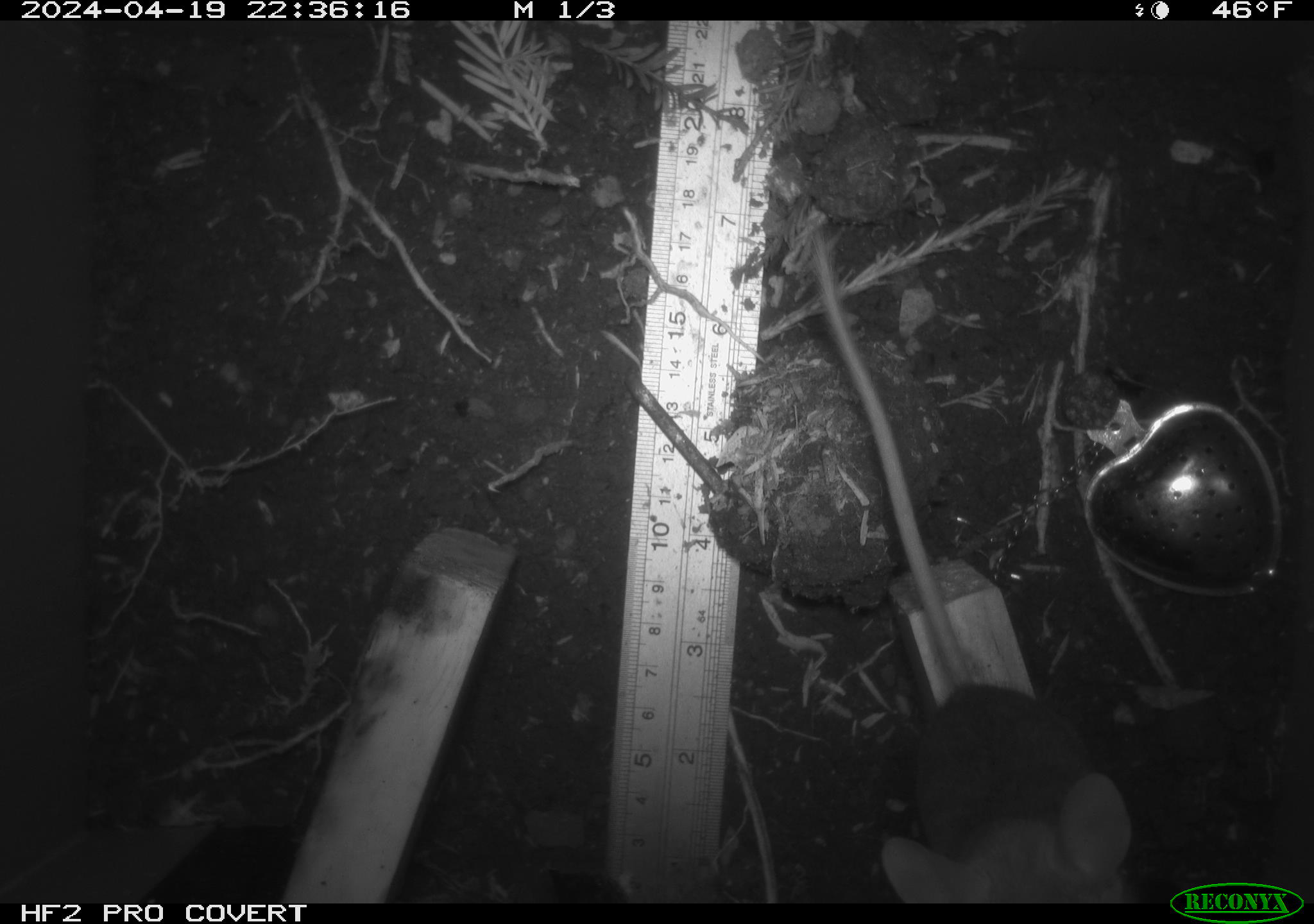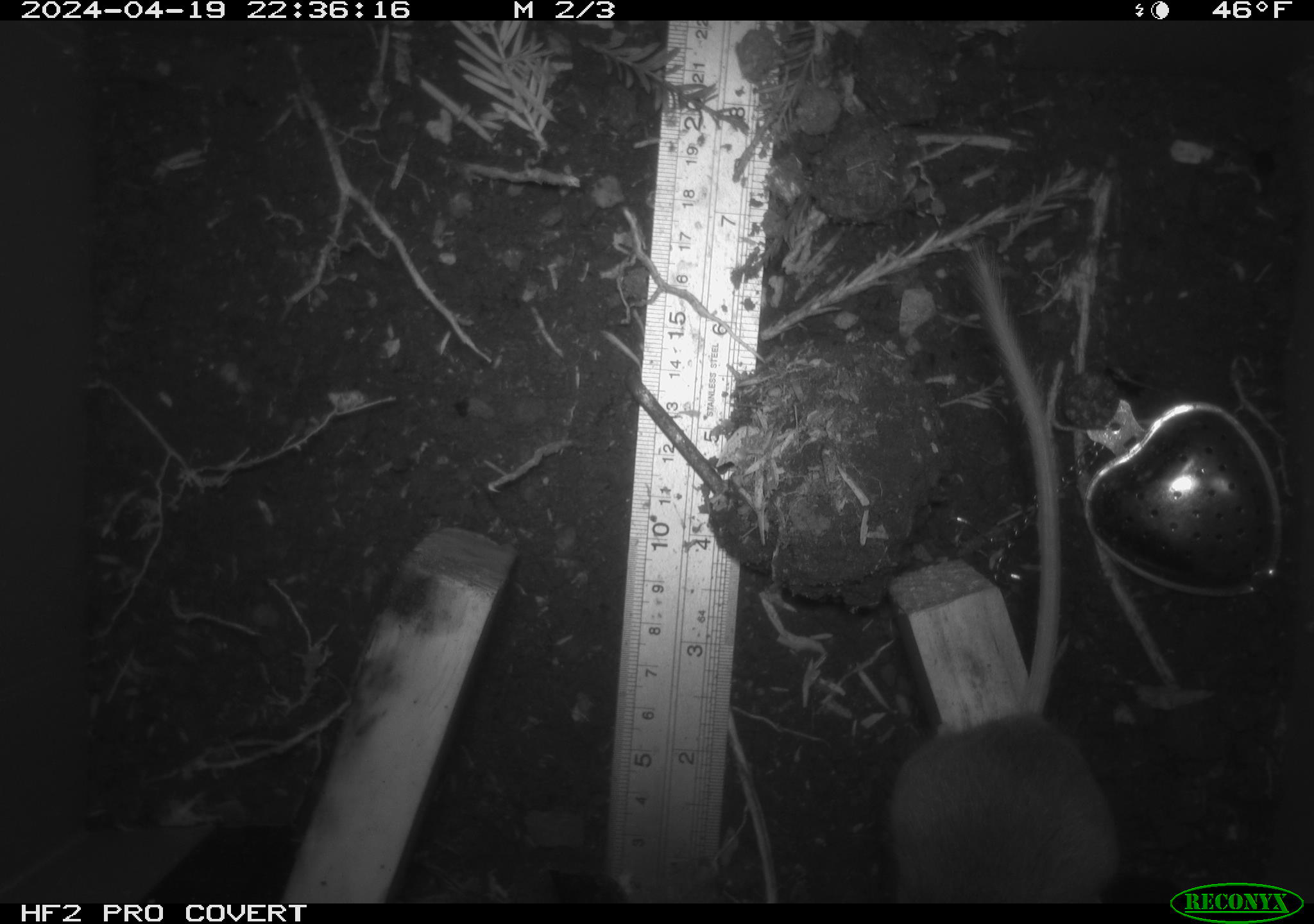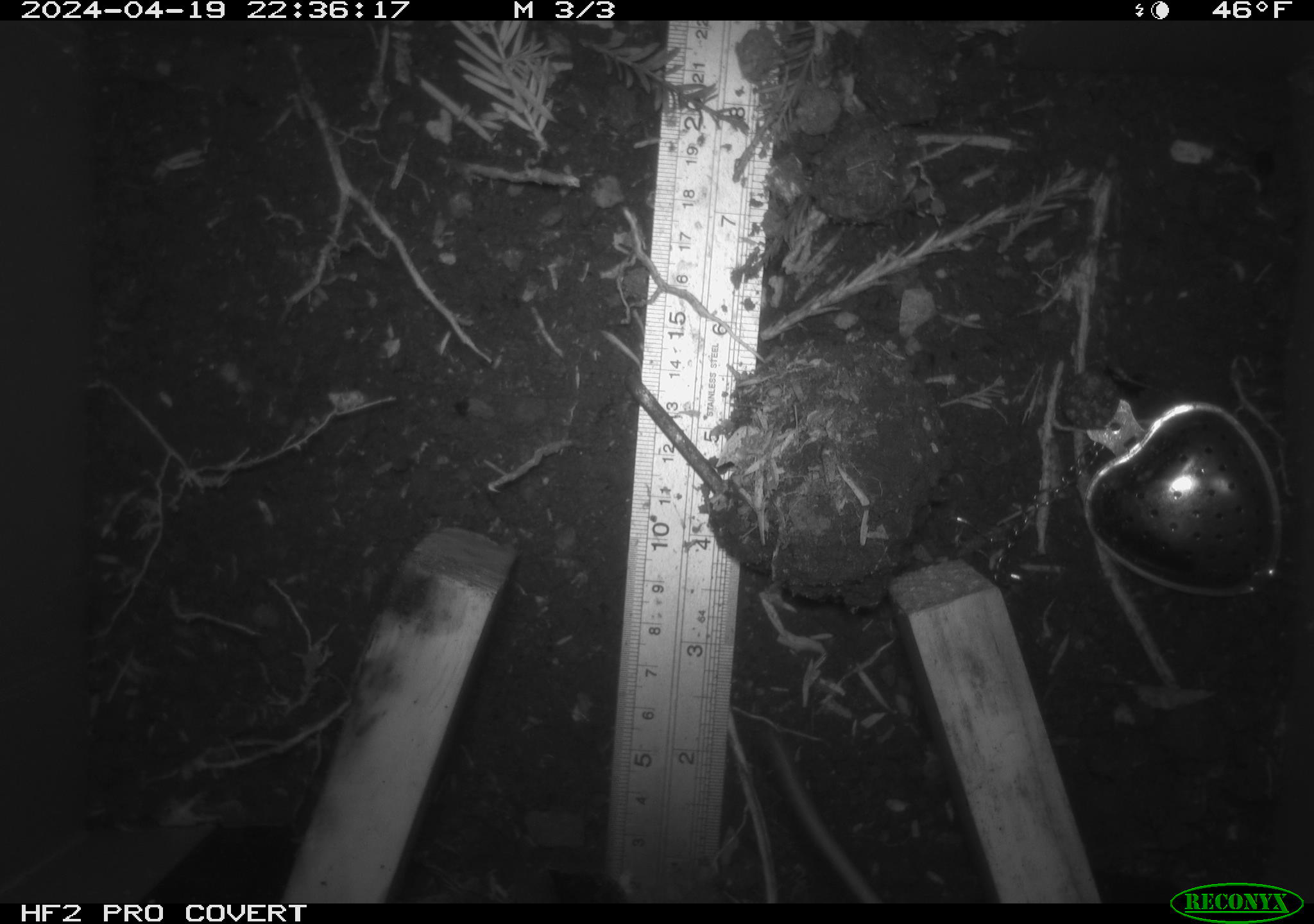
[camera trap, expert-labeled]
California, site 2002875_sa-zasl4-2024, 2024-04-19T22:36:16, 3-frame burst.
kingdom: Animalia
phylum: Chordata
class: Mammalia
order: Rodentia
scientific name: Rodentia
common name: rodent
Rodent (Rodentia).